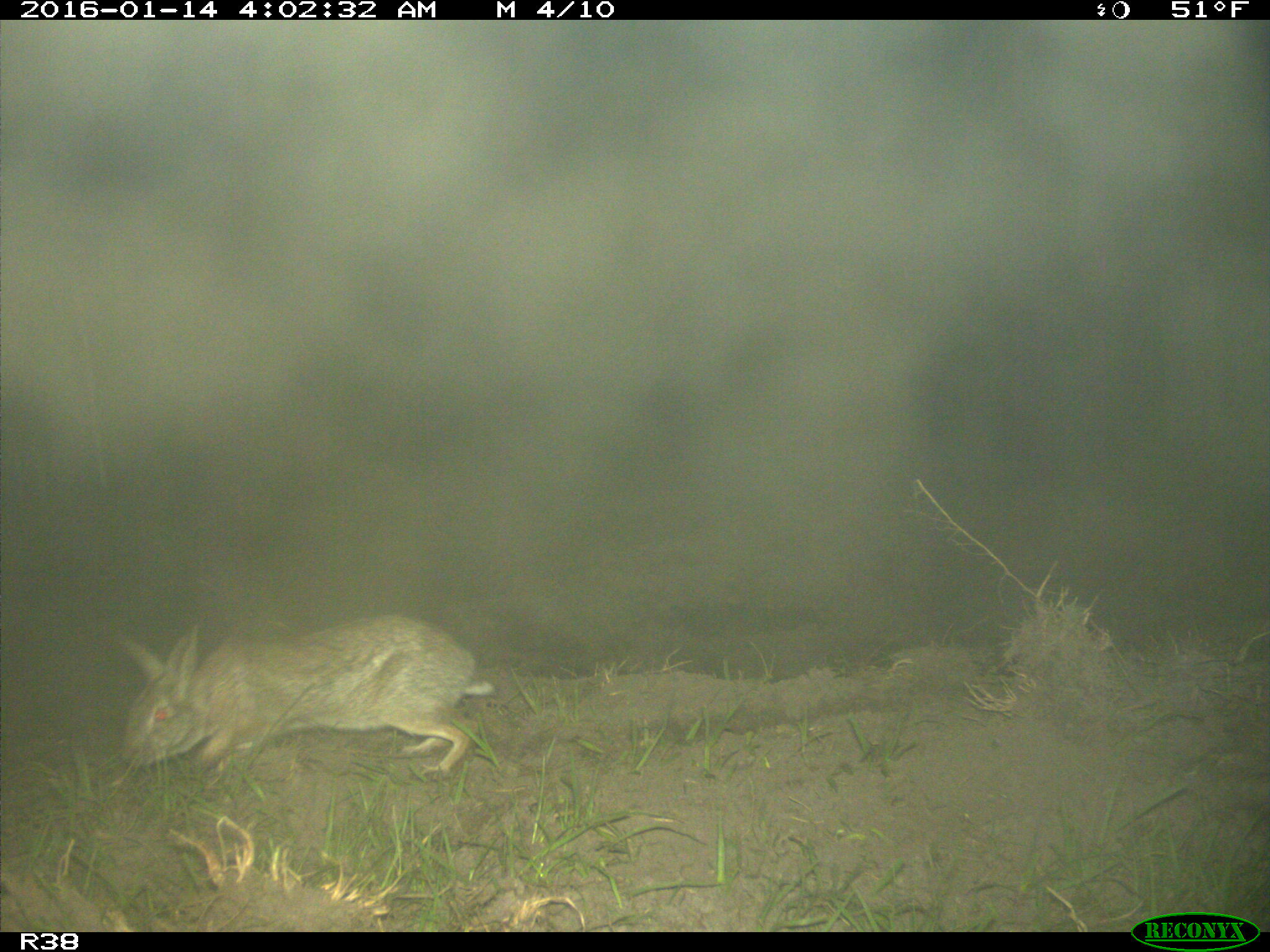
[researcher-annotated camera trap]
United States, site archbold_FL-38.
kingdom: Animalia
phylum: Chordata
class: Mammalia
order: Lagomorpha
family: Leporidae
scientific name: Leporidae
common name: rabbits and hares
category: unidentified rabbit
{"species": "unidentified rabbit (rabbits and hares) (Leporidae)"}